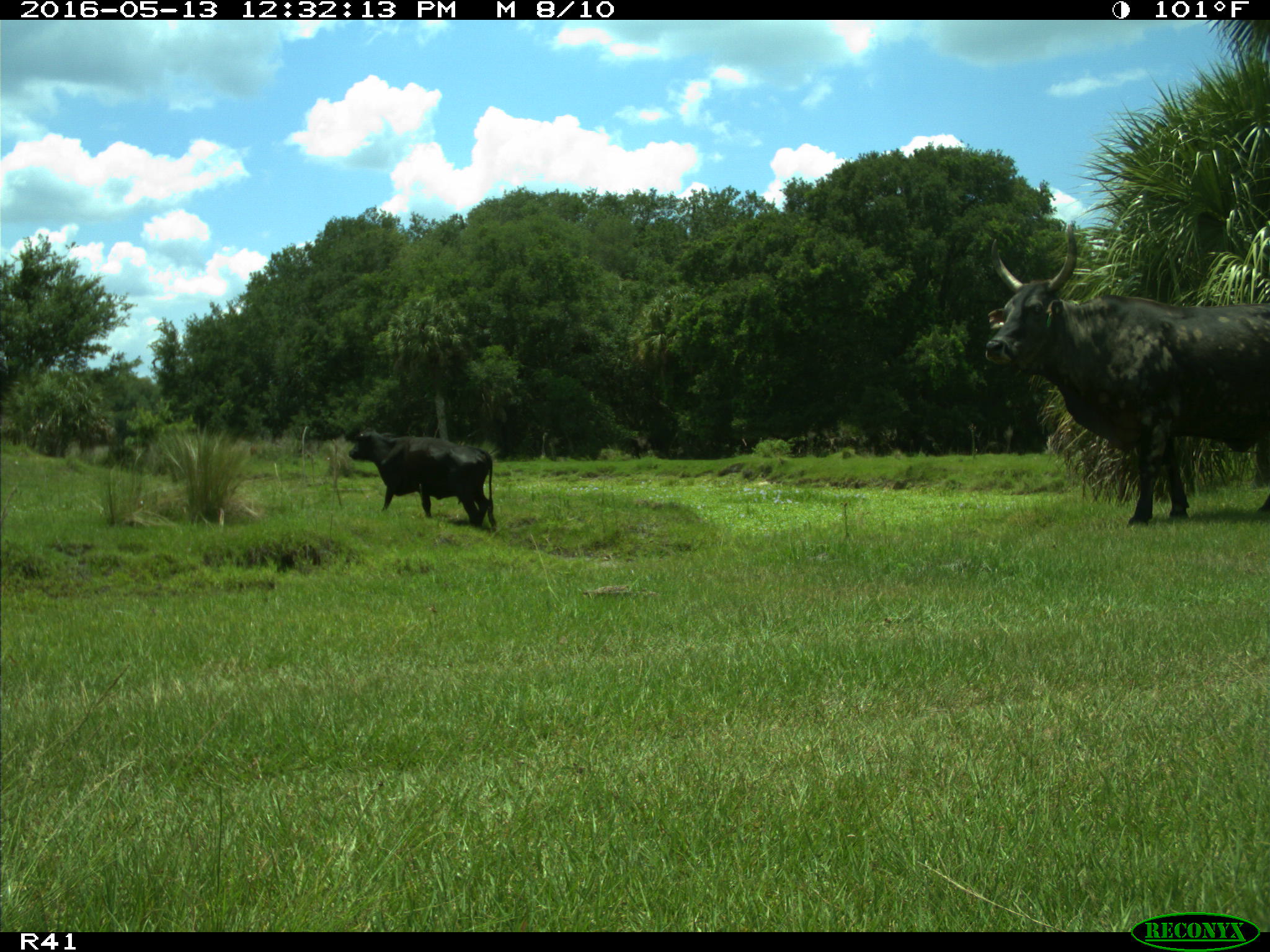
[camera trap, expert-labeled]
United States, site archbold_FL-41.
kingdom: Animalia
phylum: Chordata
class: Mammalia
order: Artiodactyla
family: Bovidae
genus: Bos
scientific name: Bos taurus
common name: domestic cow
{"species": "Bos taurus (domestic cow)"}